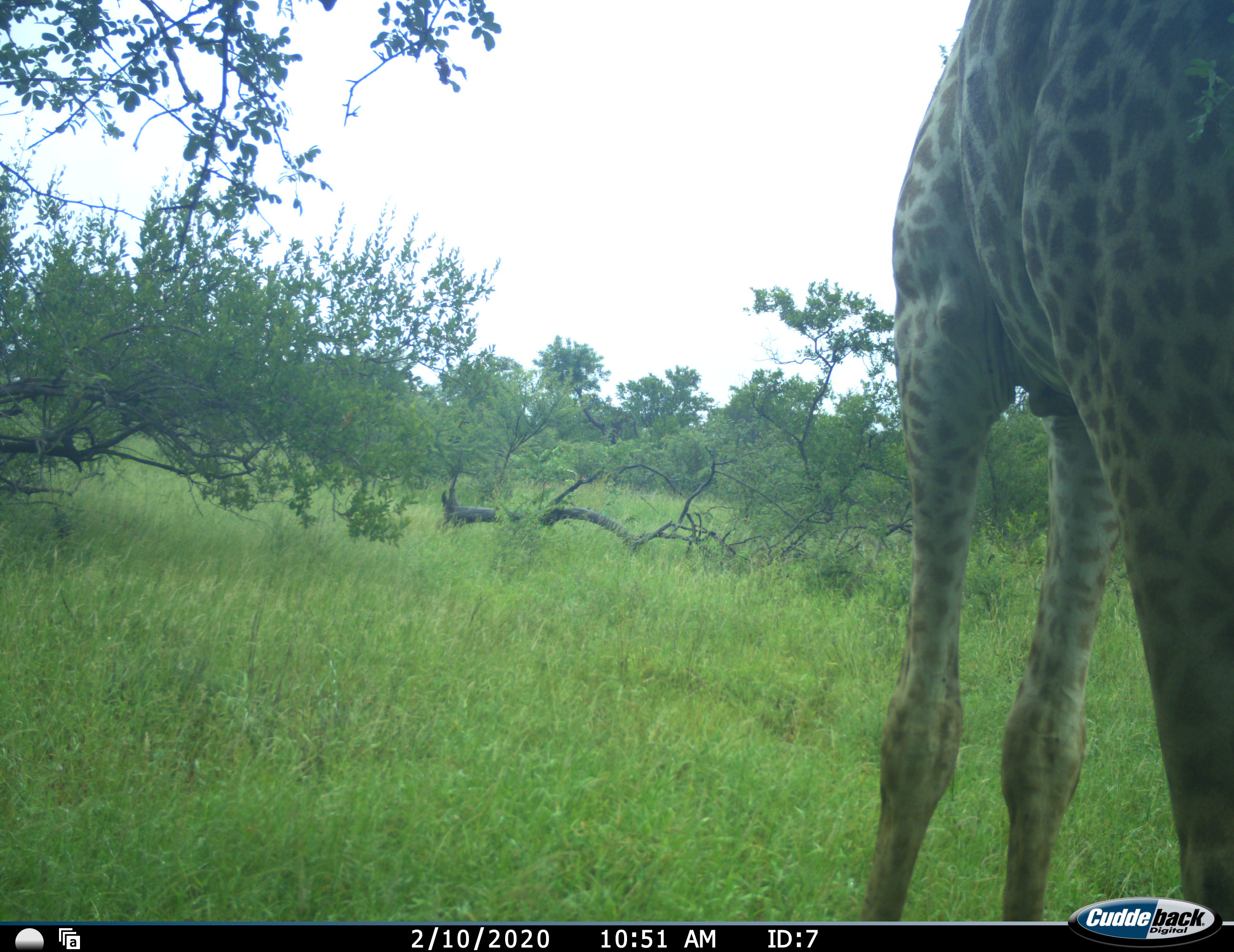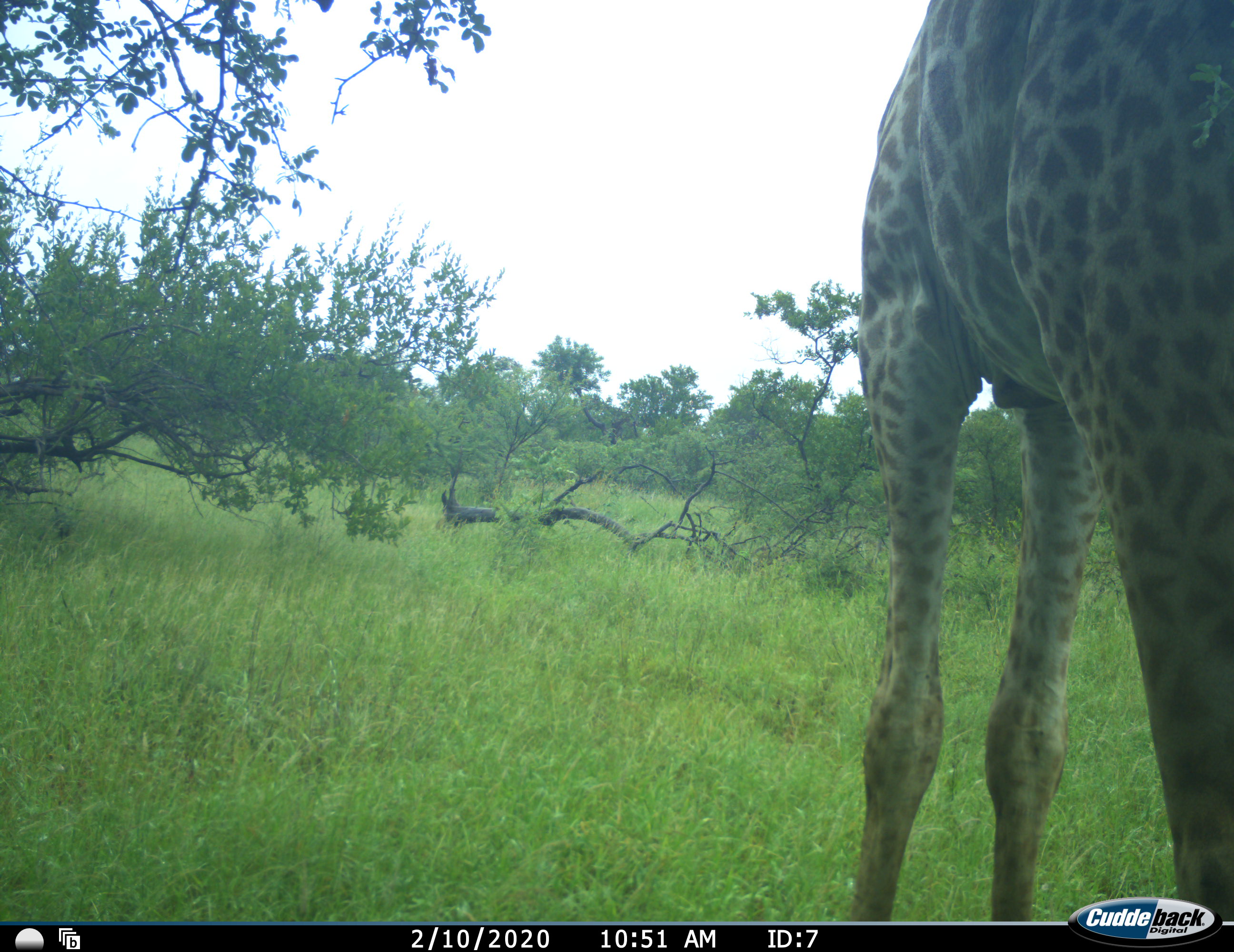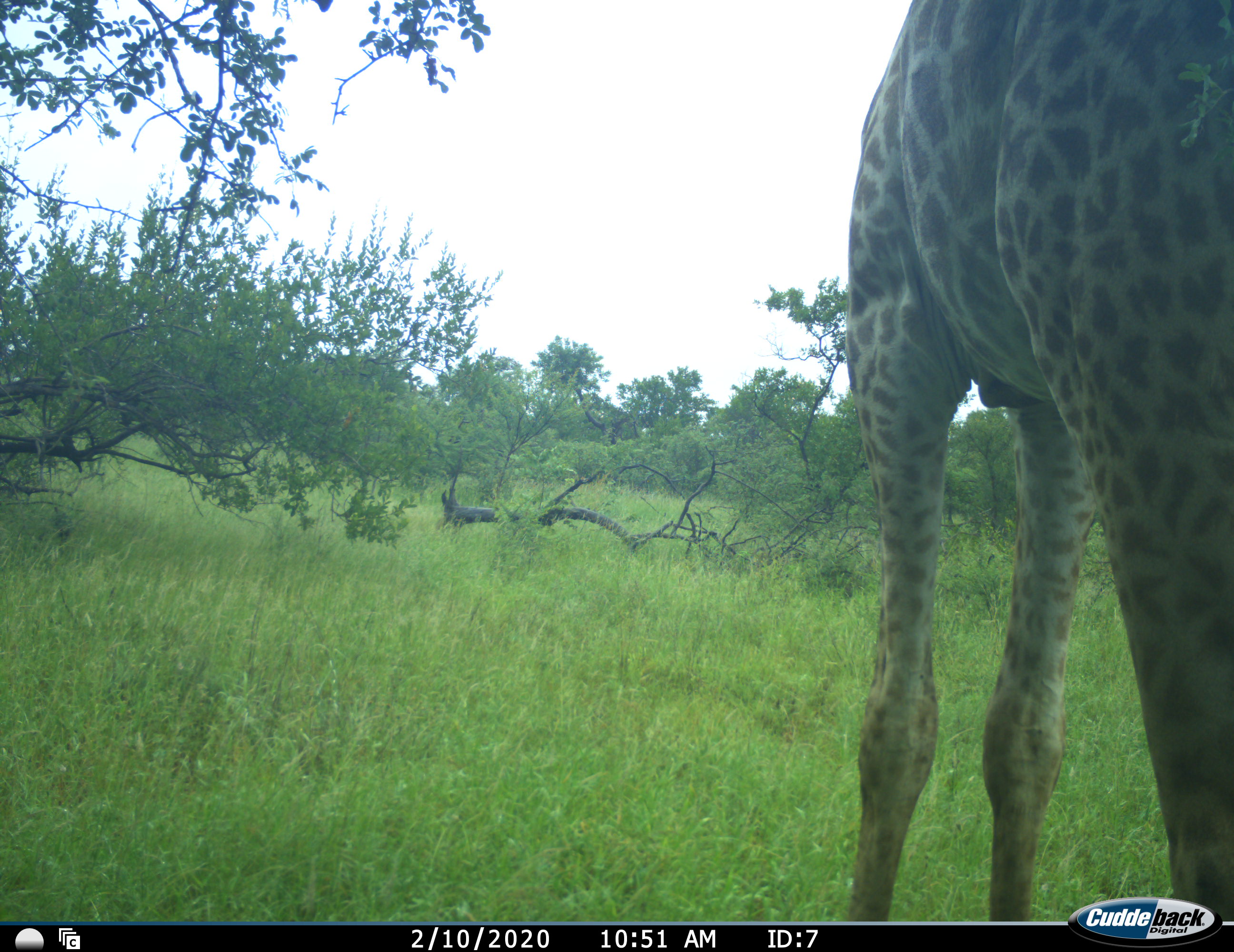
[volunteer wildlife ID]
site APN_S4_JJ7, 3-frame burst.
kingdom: Animalia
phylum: Chordata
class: Mammalia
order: Artiodactyla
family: Giraffidae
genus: Giraffa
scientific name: Giraffa camelopardalis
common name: giraffe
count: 1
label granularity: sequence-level